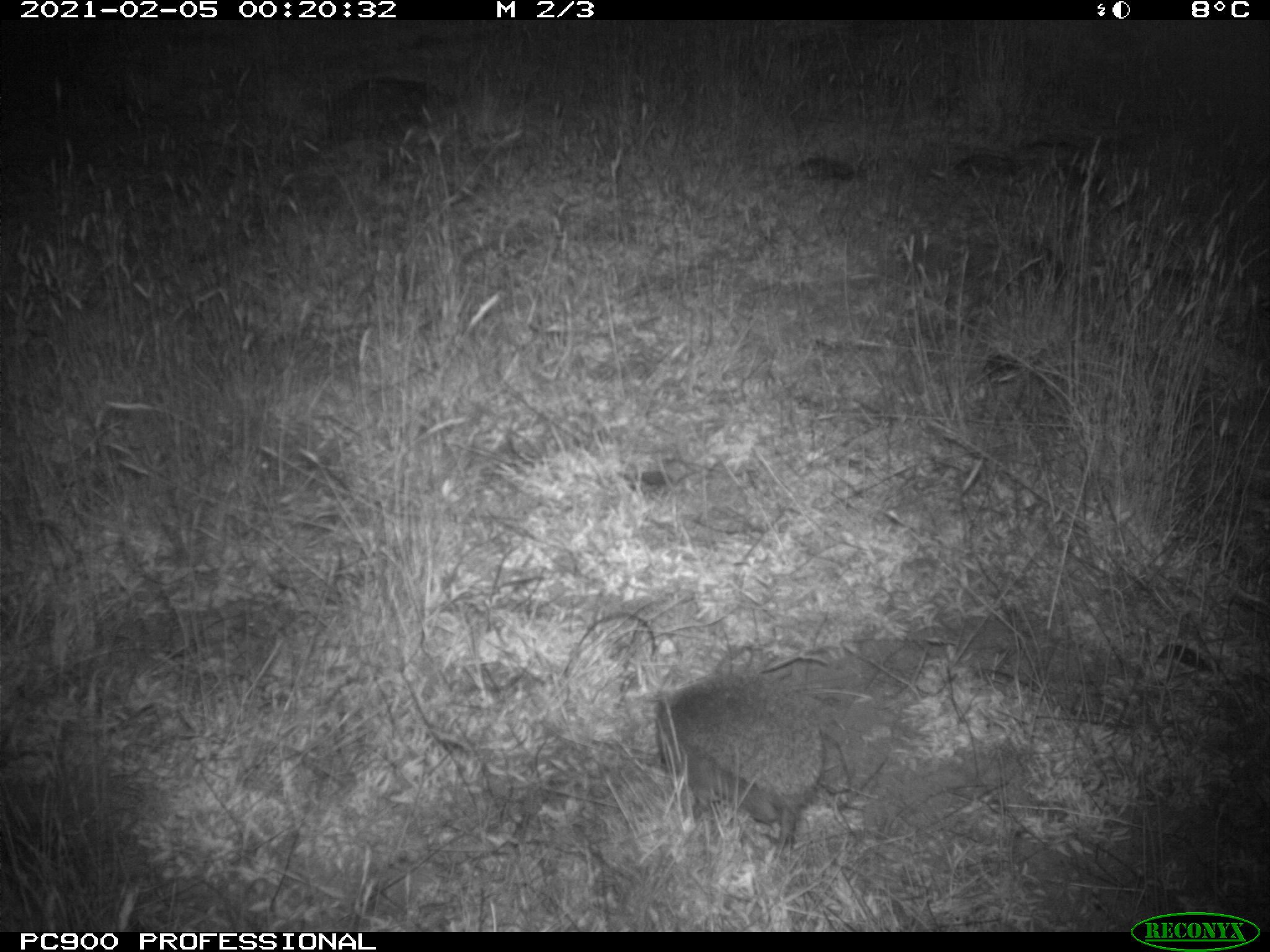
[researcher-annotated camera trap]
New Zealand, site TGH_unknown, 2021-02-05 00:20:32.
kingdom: Animalia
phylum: Chordata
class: Mammalia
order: Eulipotyphla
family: Erinaceidae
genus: Erinaceus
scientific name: Erinaceus europaeus europaeus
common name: european hedgehog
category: hedgehog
Hedgehog (european hedgehog) (Erinaceus europaeus europaeus).